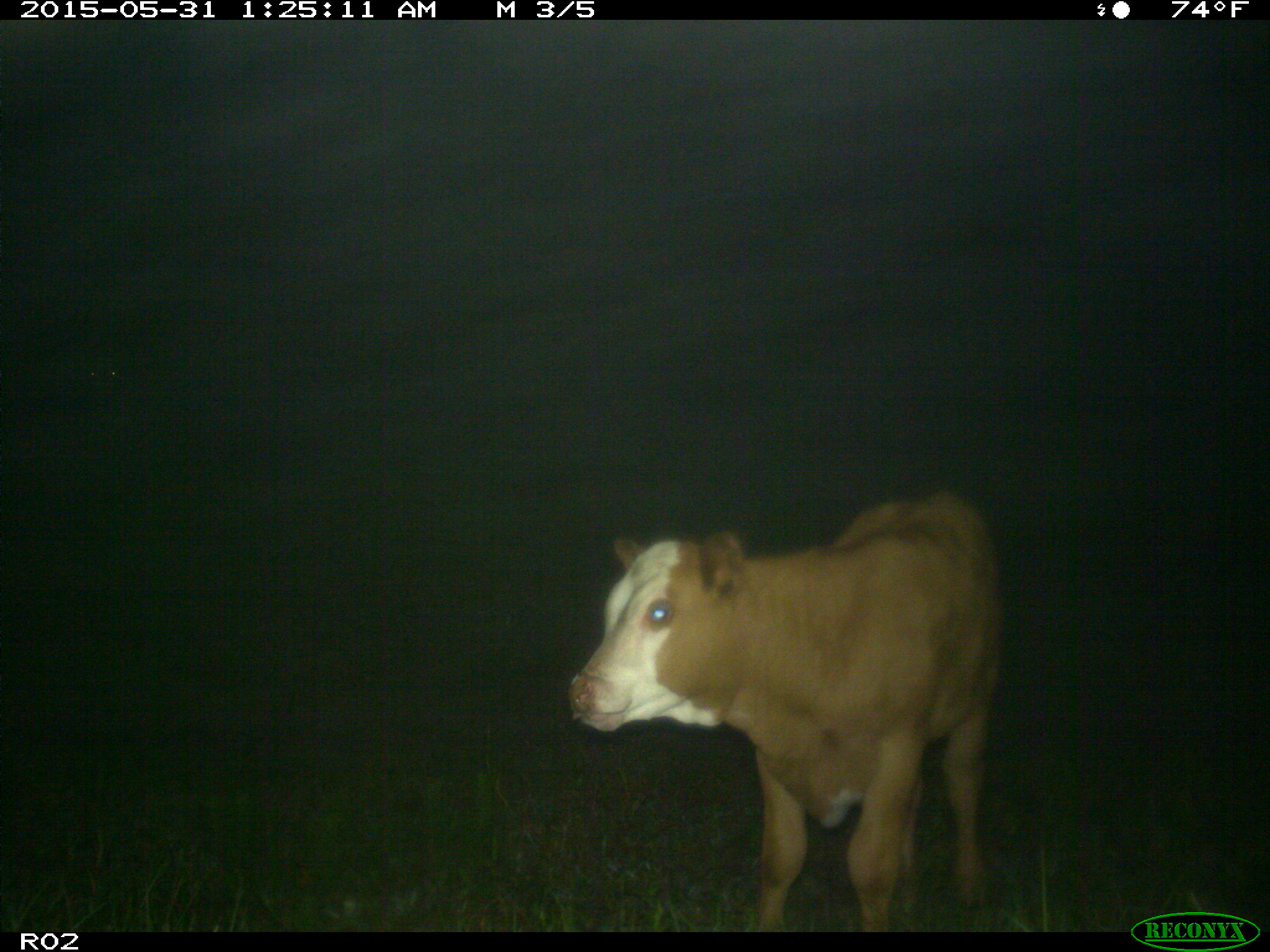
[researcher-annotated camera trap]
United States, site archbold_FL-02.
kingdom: Animalia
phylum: Chordata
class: Mammalia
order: Artiodactyla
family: Bovidae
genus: Bos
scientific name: Bos taurus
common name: domestic cow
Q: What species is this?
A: Bos taurus (domestic cow).